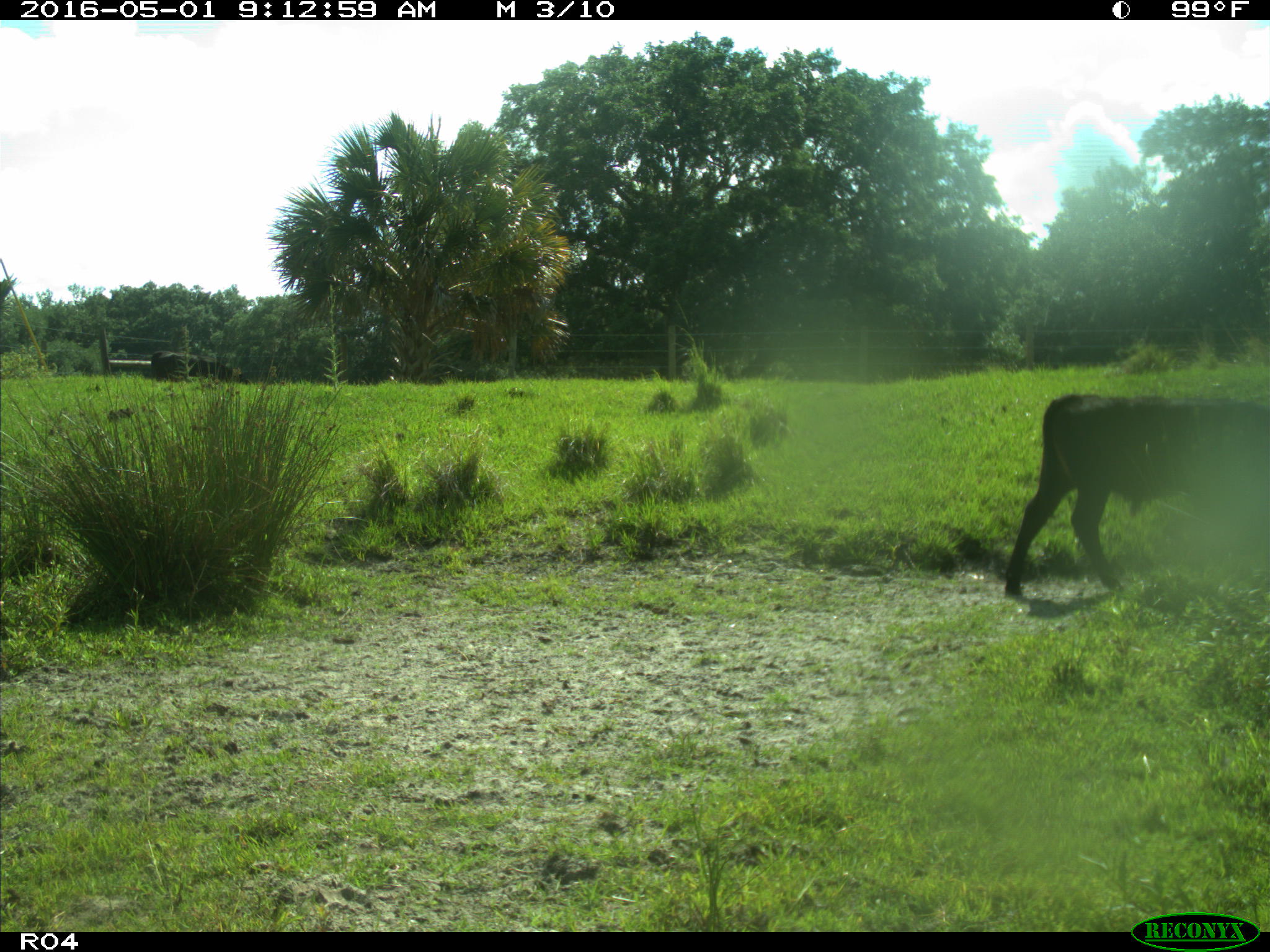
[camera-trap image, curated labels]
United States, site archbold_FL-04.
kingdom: Animalia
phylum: Chordata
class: Mammalia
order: Artiodactyla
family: Bovidae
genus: Bos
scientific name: Bos taurus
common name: domestic cow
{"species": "Bos taurus (domestic cow)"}